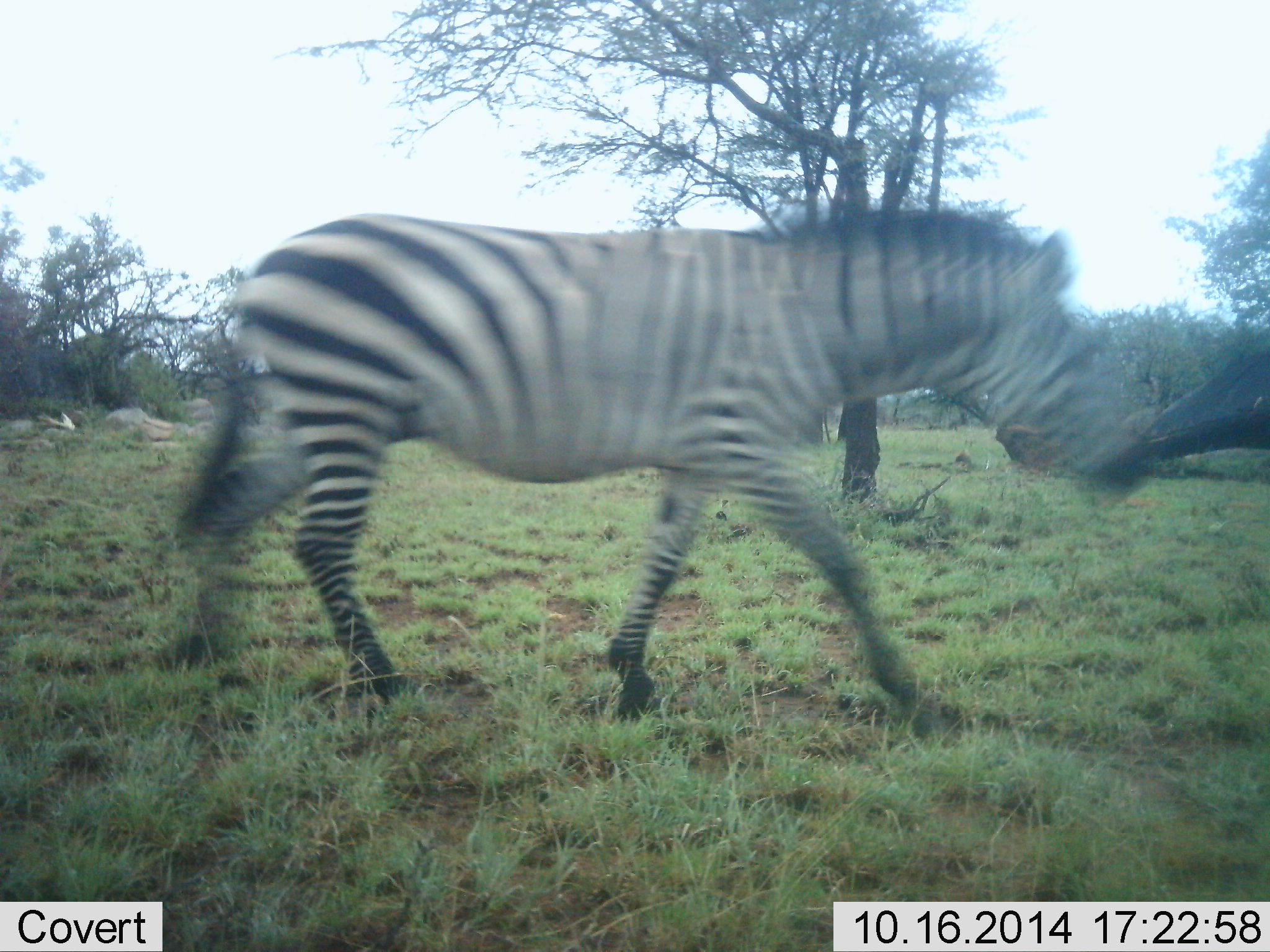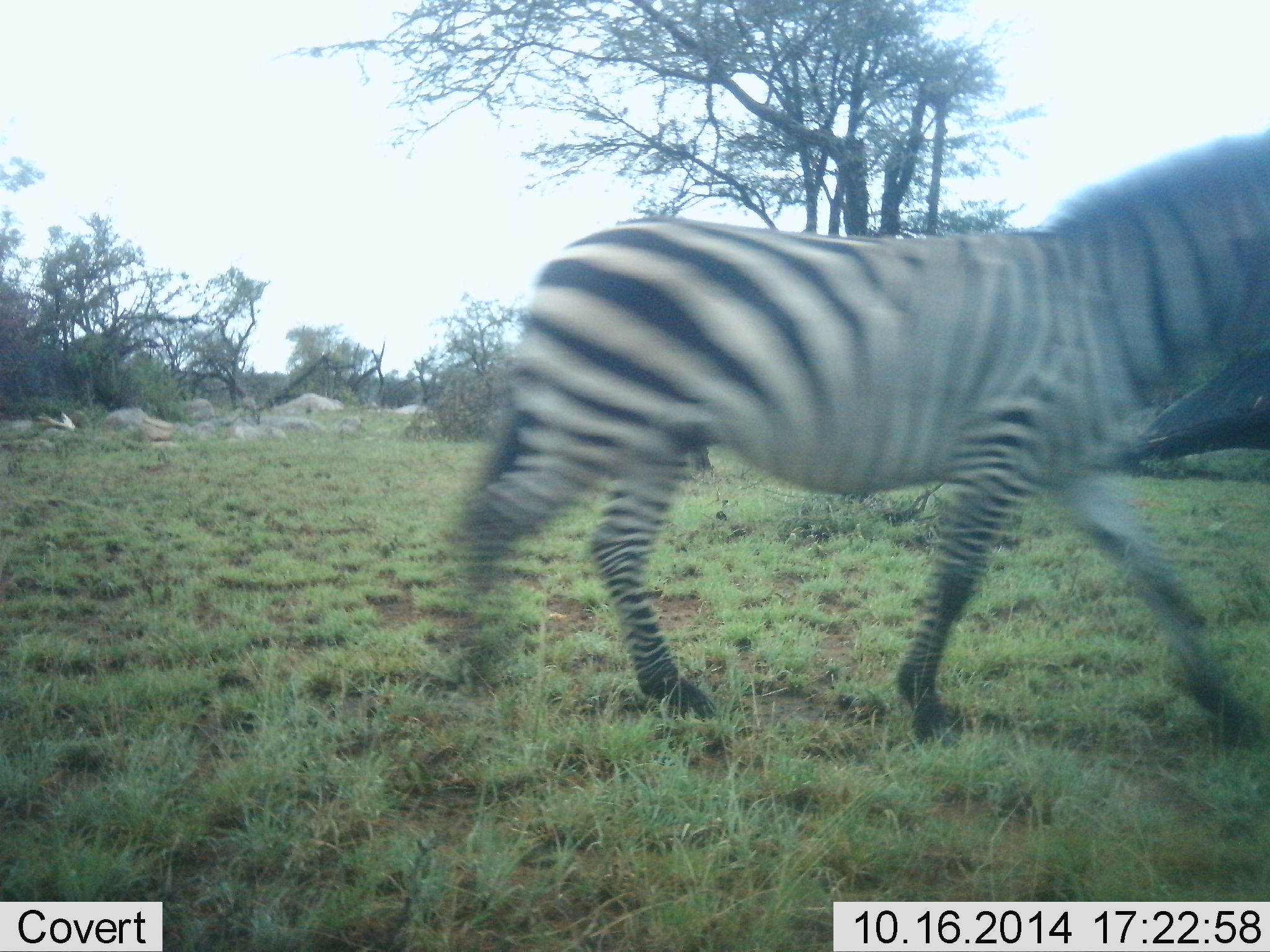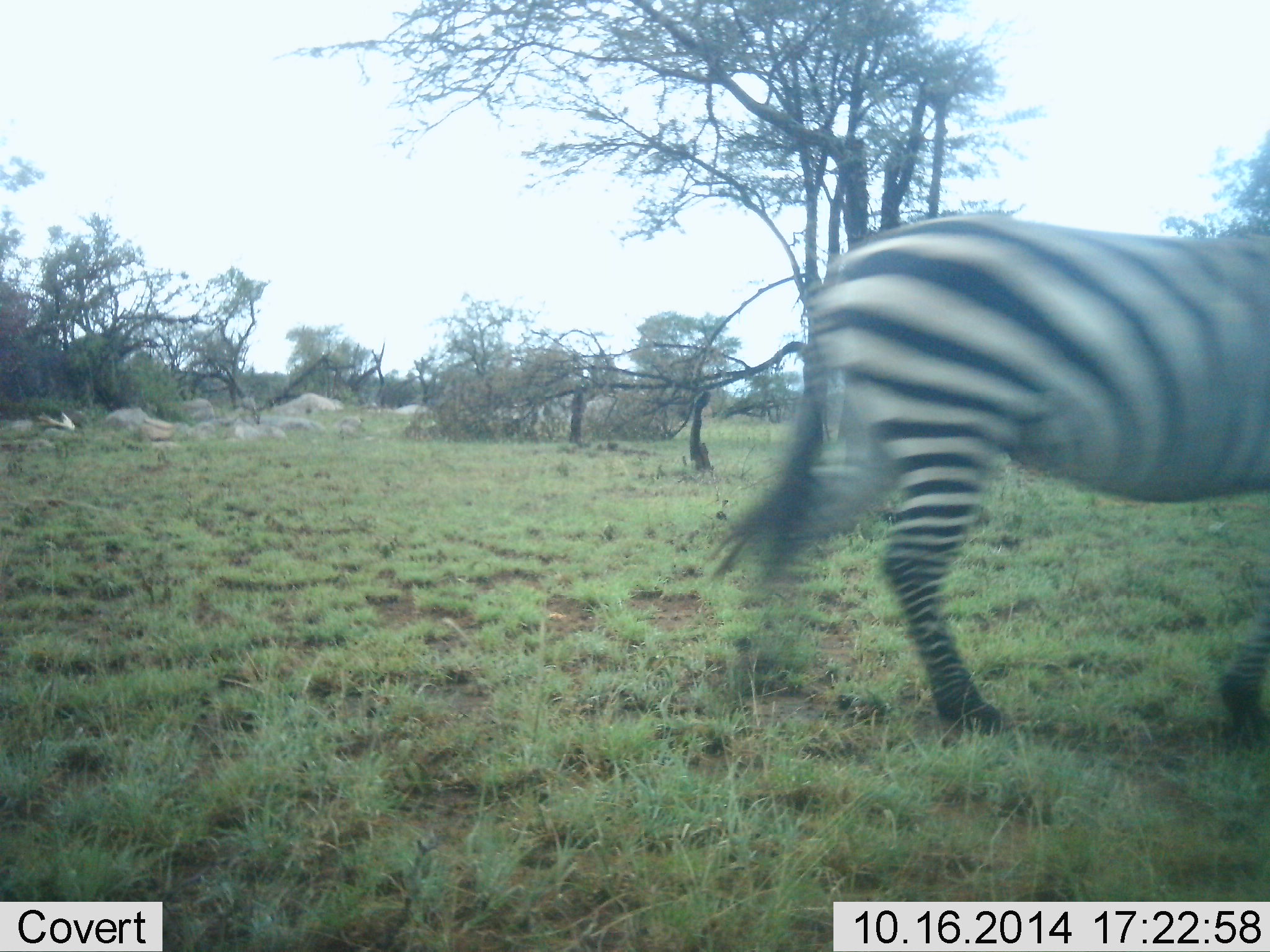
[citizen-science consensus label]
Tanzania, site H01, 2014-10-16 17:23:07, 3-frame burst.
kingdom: Animalia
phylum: Chordata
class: Mammalia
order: Perissodactyla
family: Equidae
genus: Equus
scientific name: Equus quagga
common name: plains zebra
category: zebra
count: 1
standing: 0%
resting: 0%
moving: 100%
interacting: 0%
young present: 0%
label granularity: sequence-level